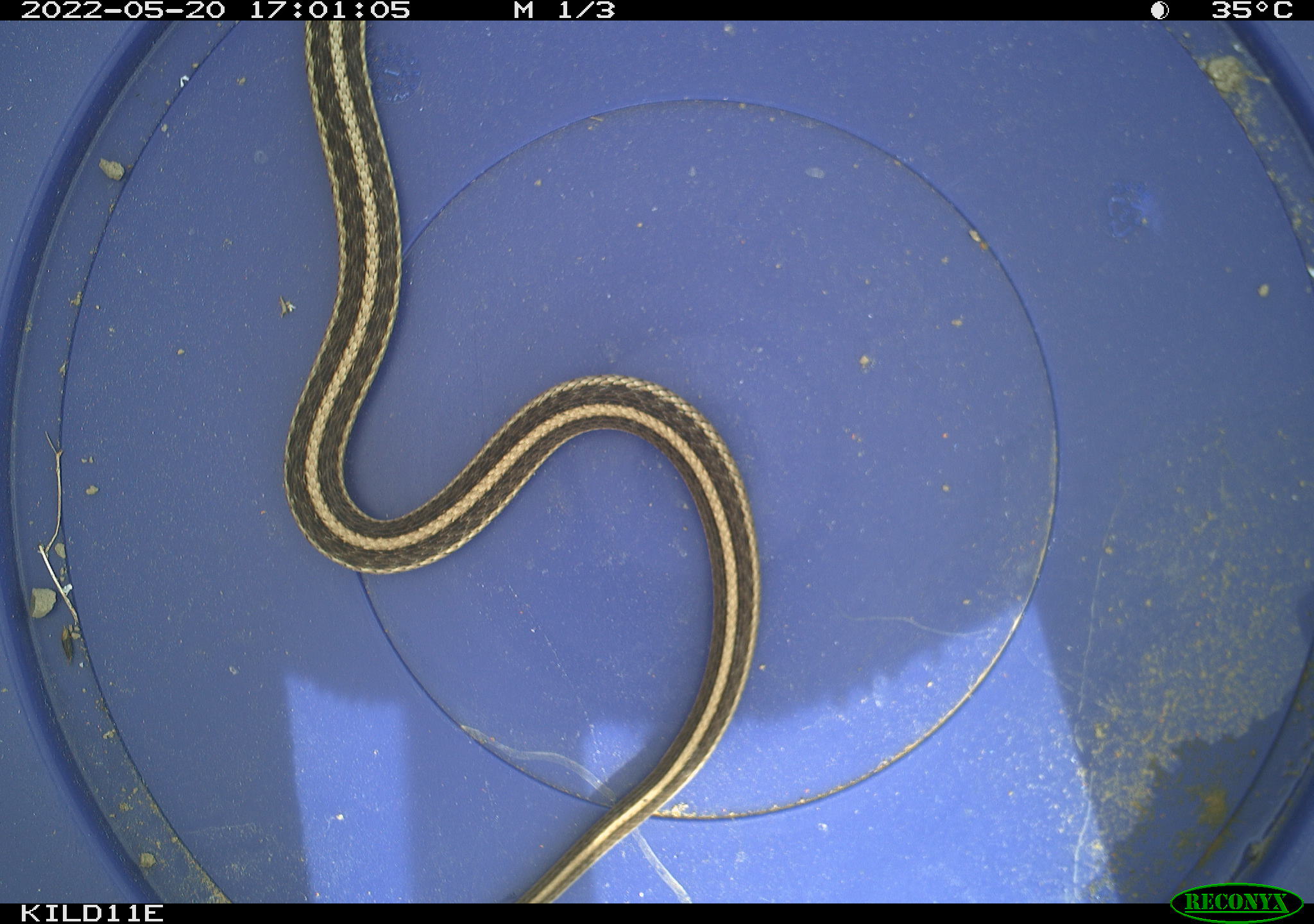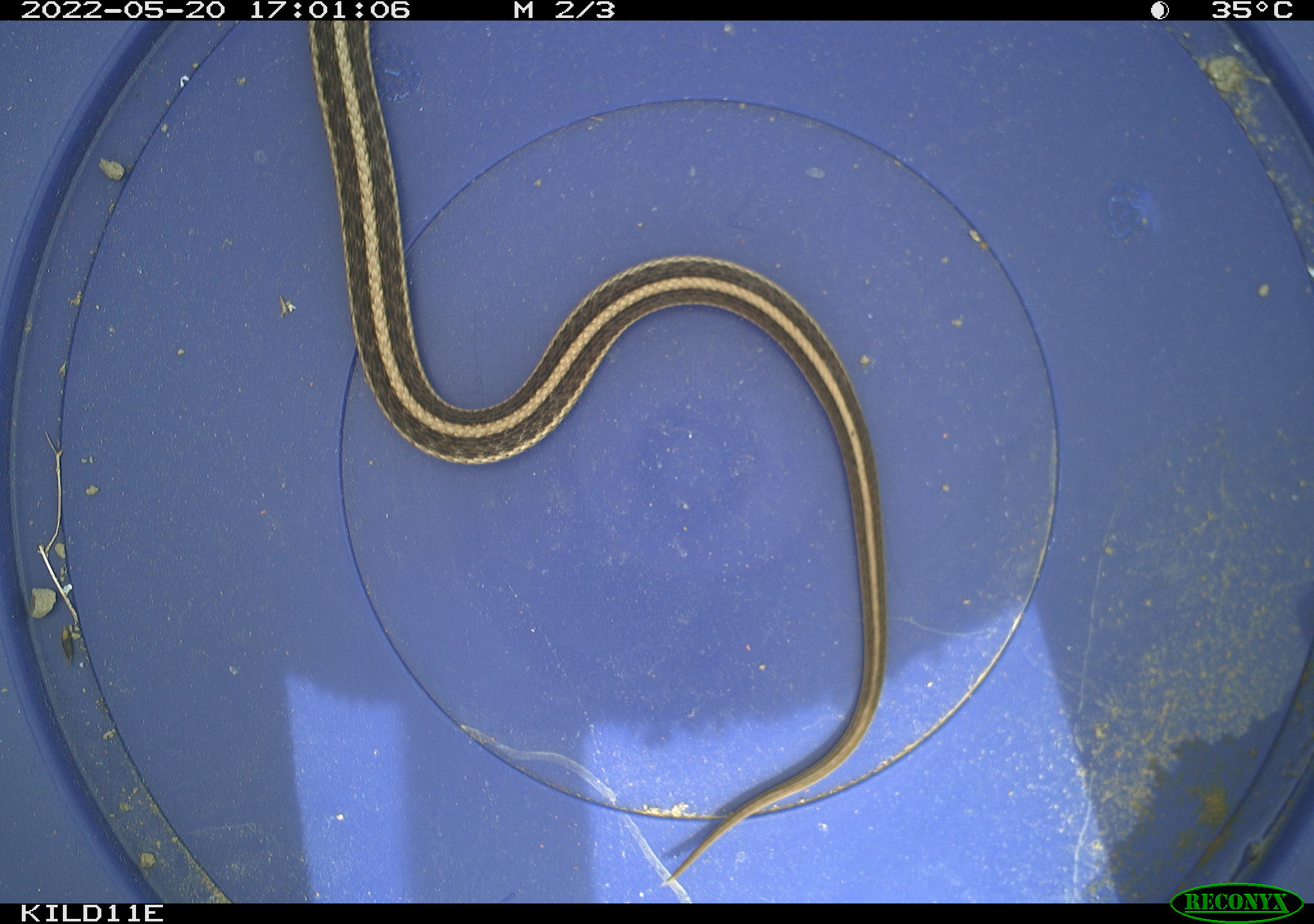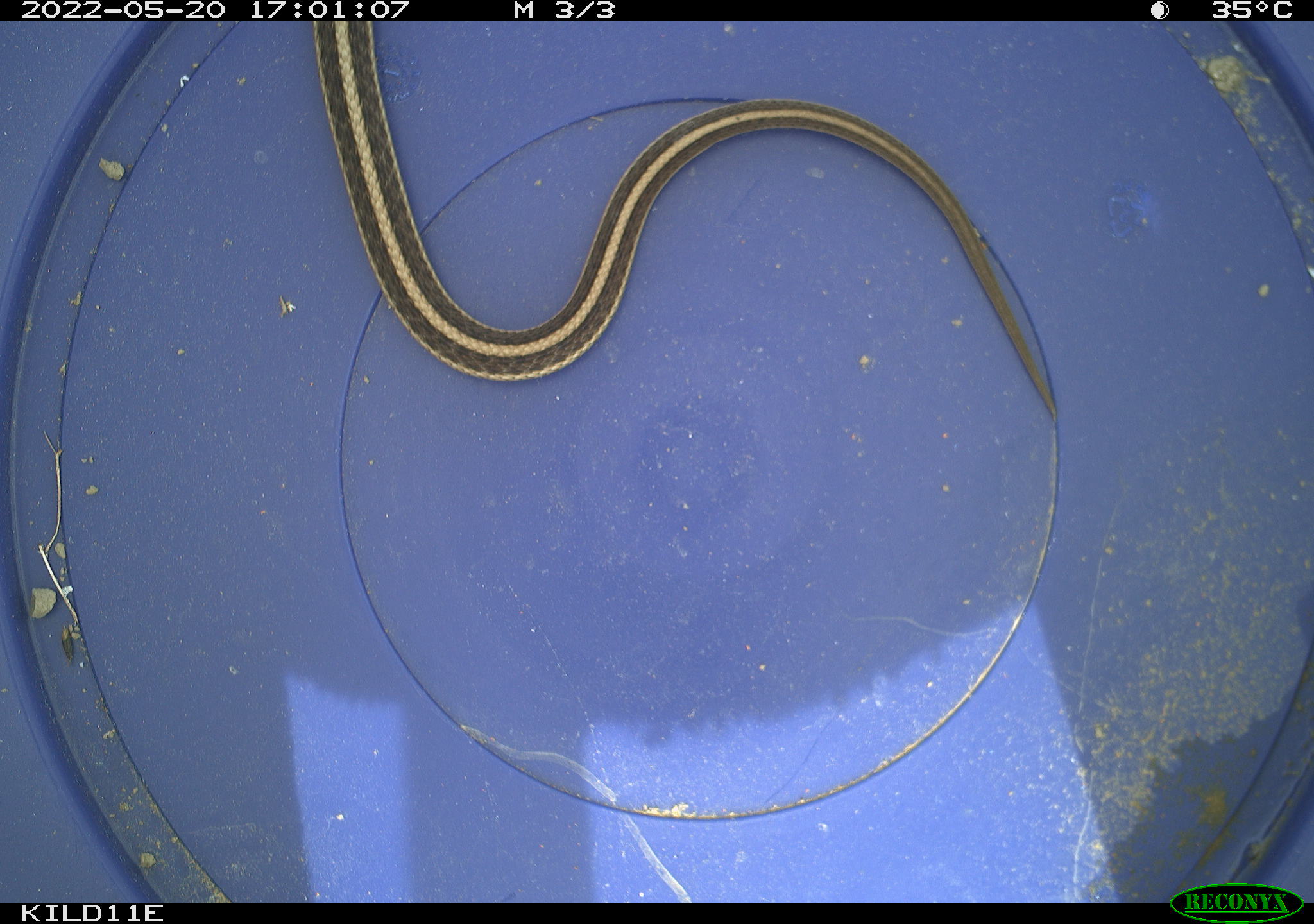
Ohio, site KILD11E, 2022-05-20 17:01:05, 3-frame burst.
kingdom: Animalia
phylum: Chordata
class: Reptilia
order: Squamata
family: Colubridae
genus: Thamnophis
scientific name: Thamnophis radix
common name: plains gartersnake